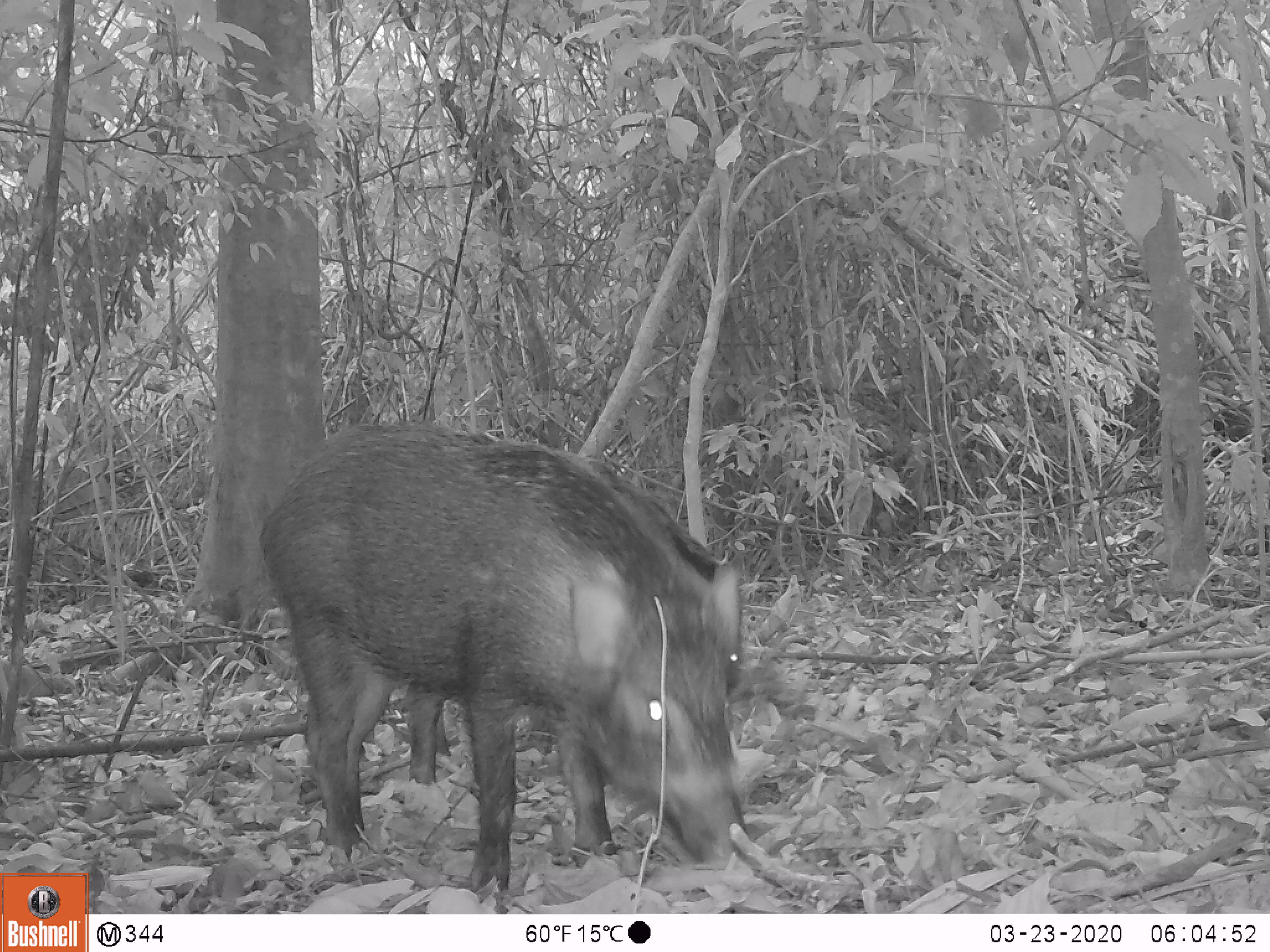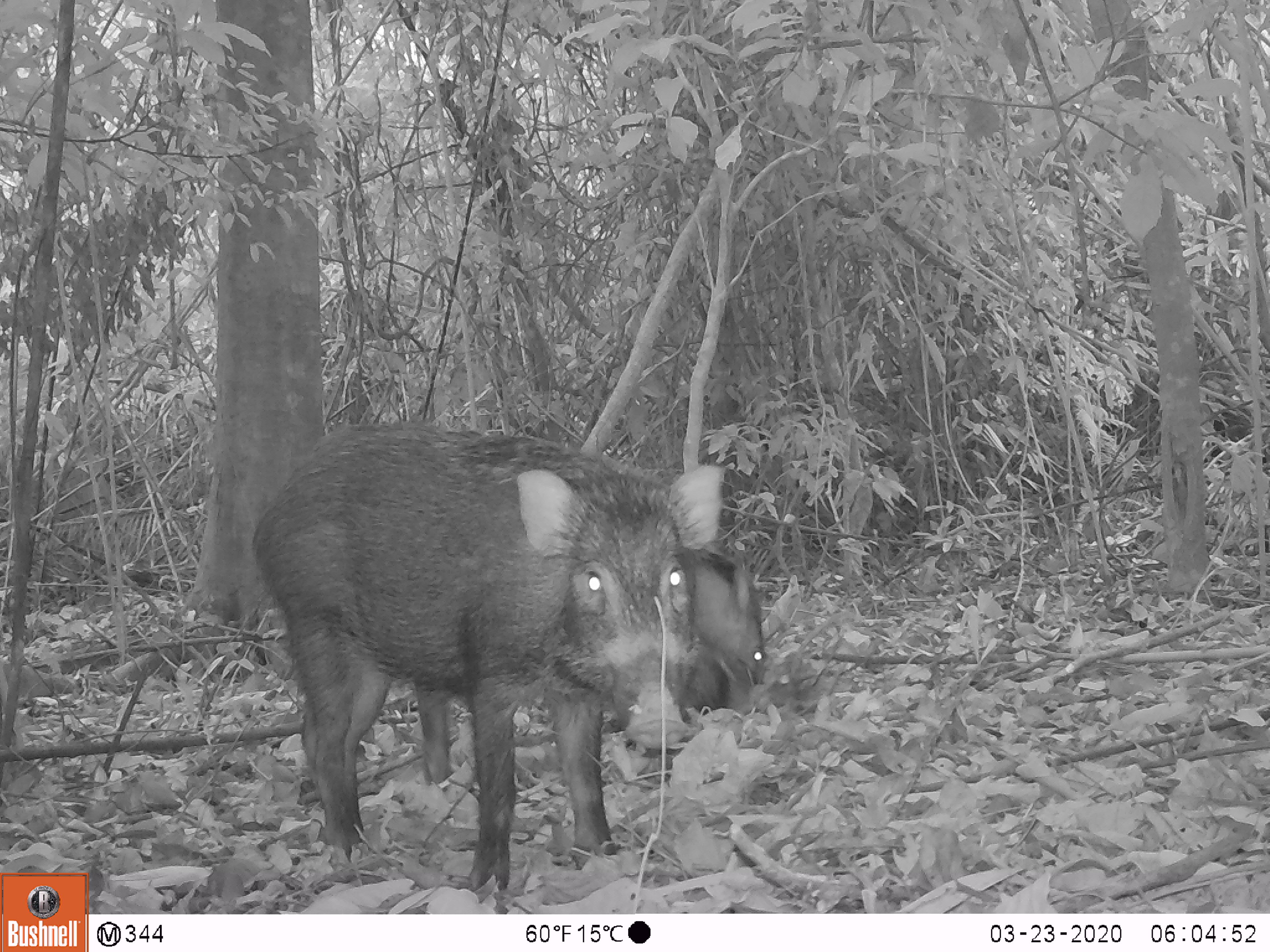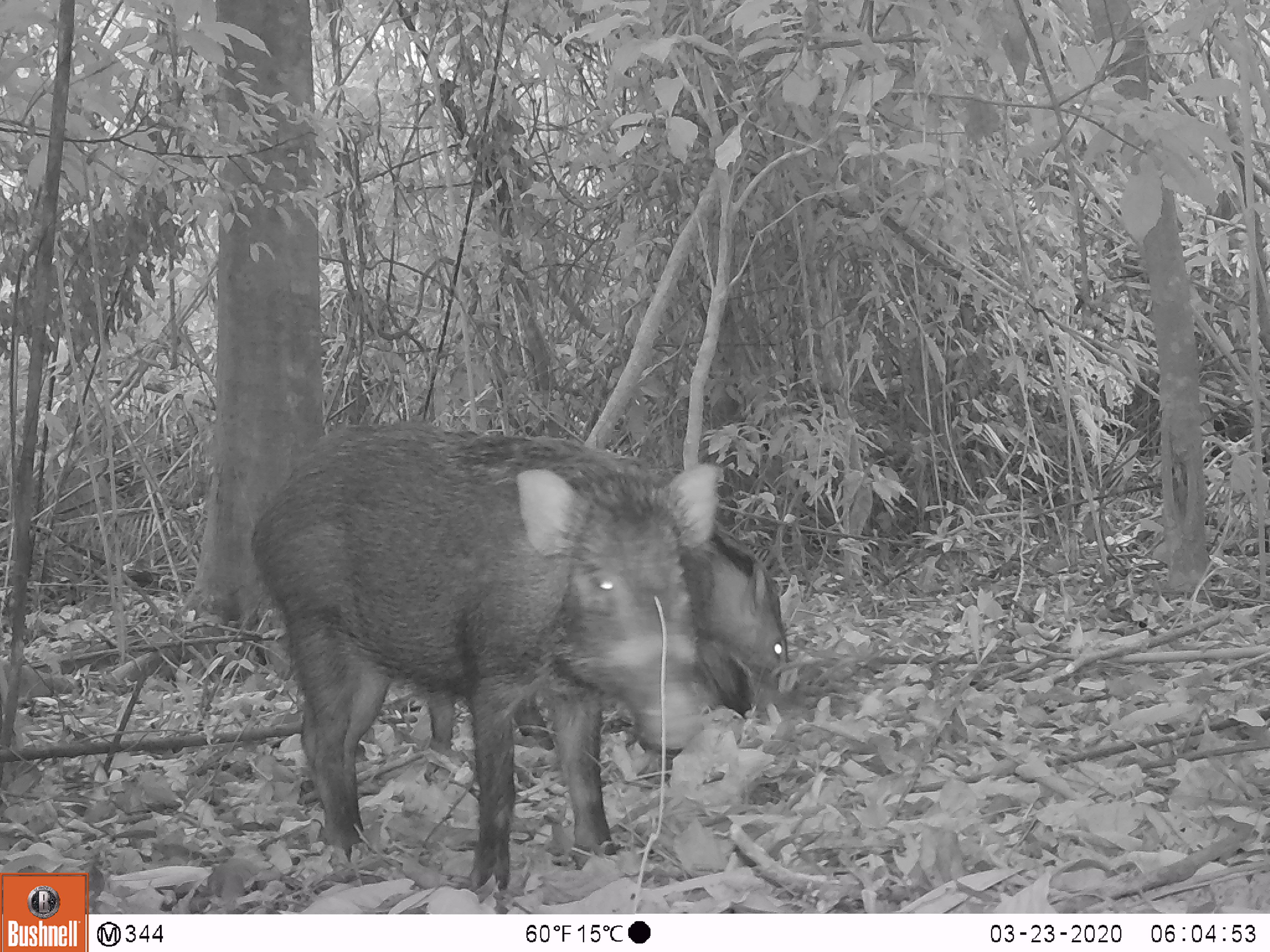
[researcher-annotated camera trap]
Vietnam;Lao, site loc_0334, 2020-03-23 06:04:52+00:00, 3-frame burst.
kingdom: Animalia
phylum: Chordata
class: Mammalia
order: Artiodactyla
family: Suidae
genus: Sus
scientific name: Sus scrofa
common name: eurasian wild pig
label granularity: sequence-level